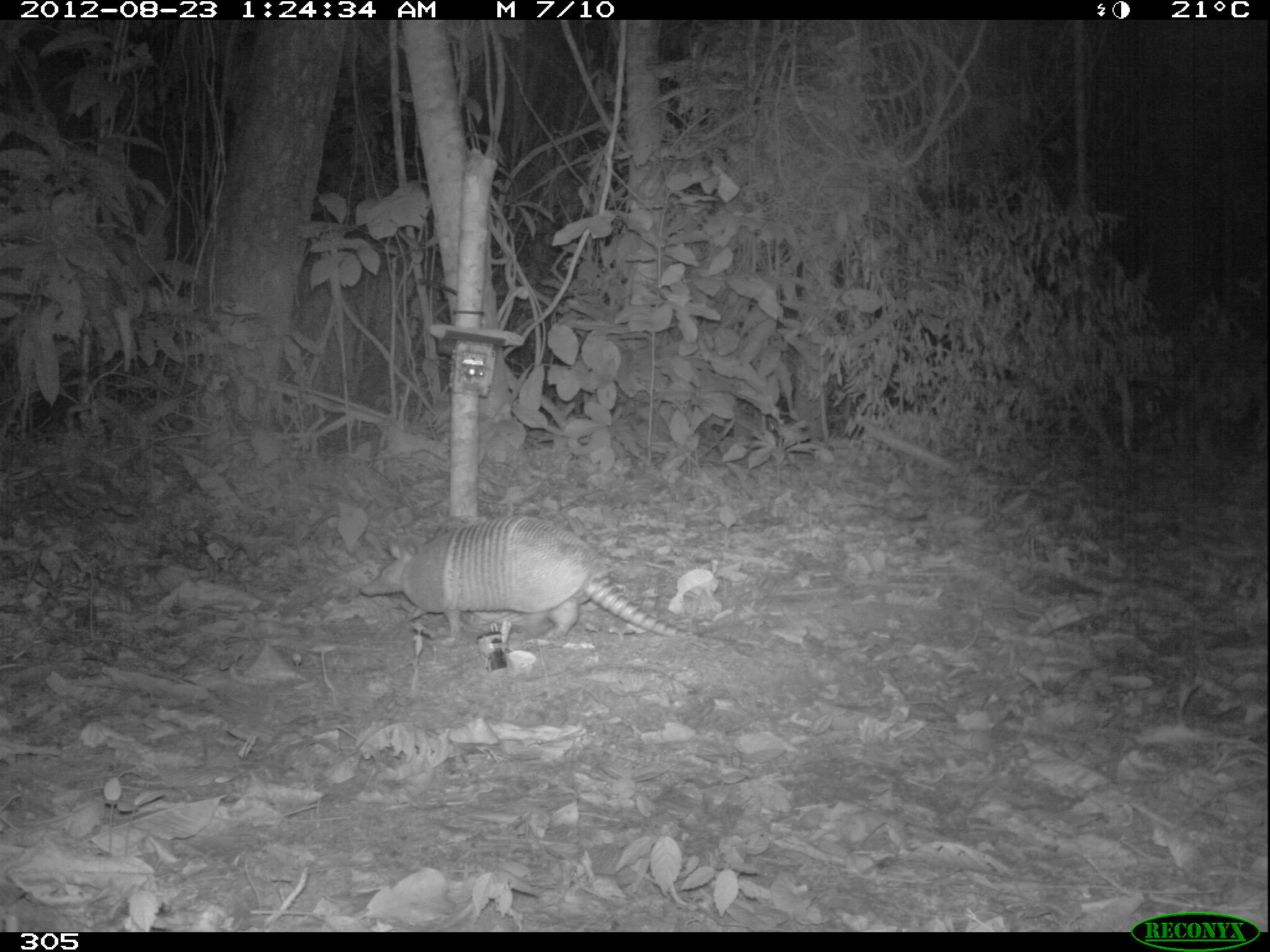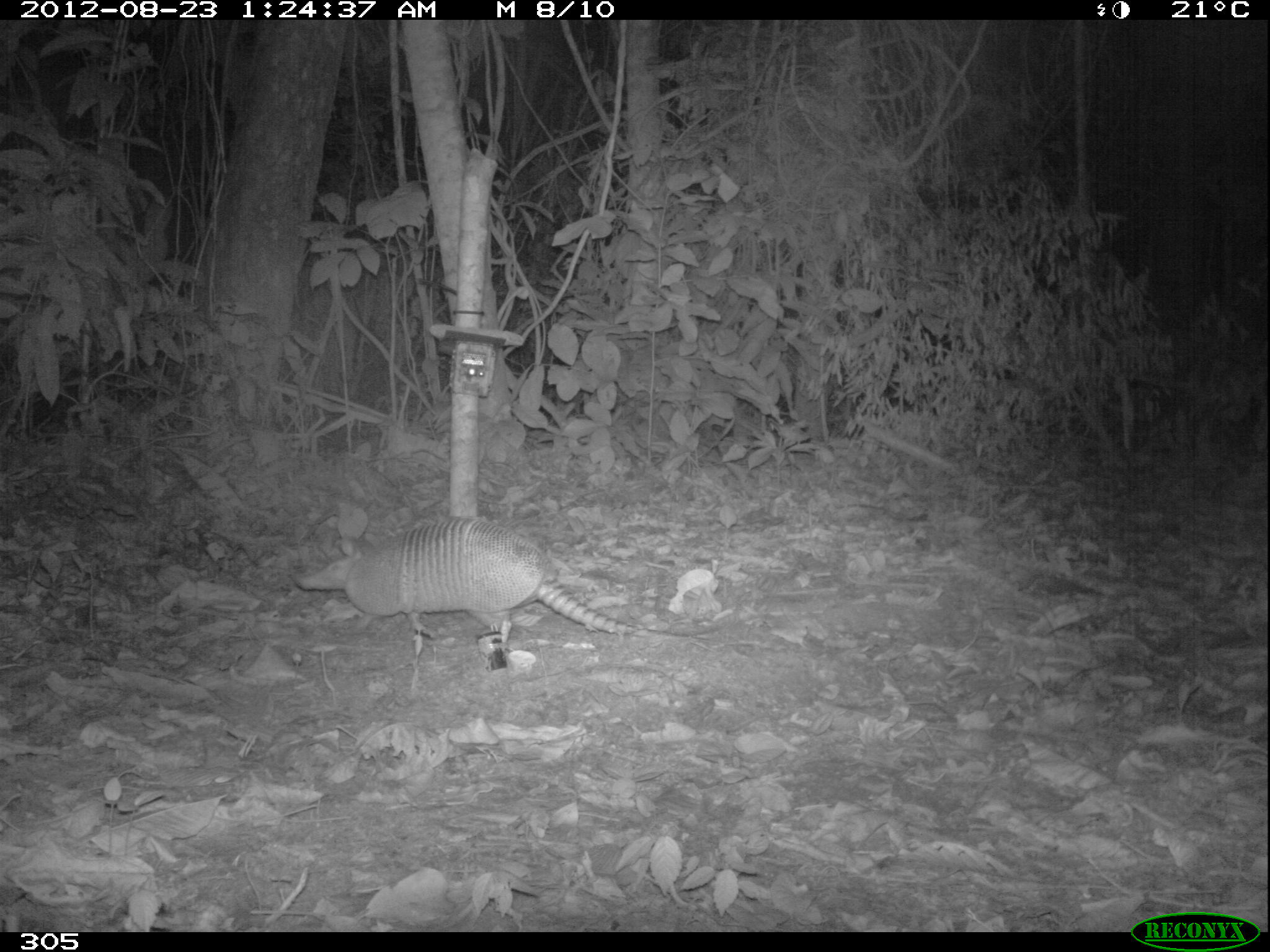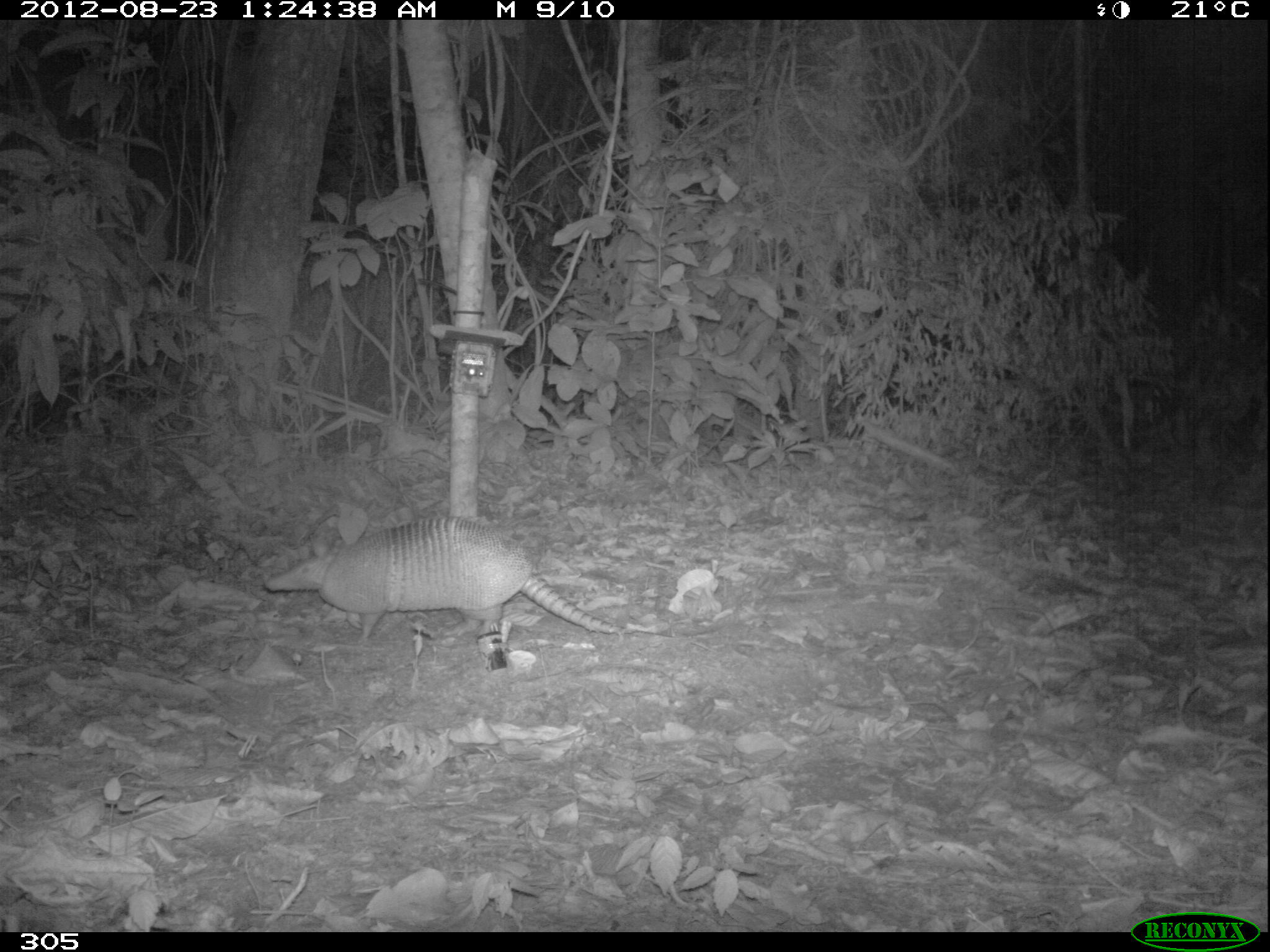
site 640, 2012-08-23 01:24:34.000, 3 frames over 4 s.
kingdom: Animalia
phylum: Chordata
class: Mammalia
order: Cingulata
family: Dasypodidae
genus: Dasypus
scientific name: Dasypus novemcinctus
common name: nine-banded armadillo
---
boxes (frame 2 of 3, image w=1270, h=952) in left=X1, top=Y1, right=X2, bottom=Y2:
dasypus novemcinctus: left=292, top=517, right=717, bottom=641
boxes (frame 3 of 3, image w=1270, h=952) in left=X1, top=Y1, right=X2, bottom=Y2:
dasypus novemcinctus: left=261, top=514, right=635, bottom=639